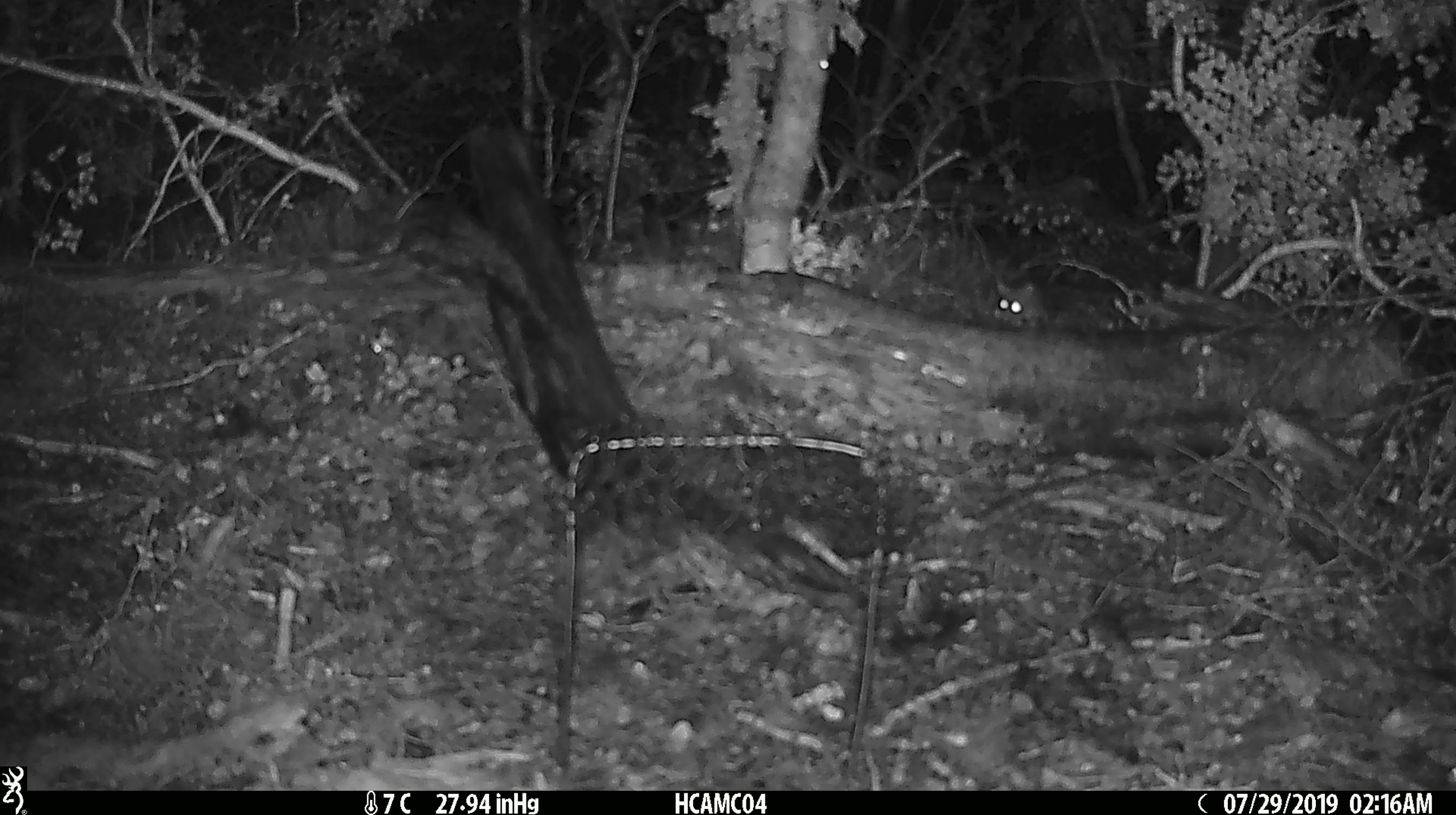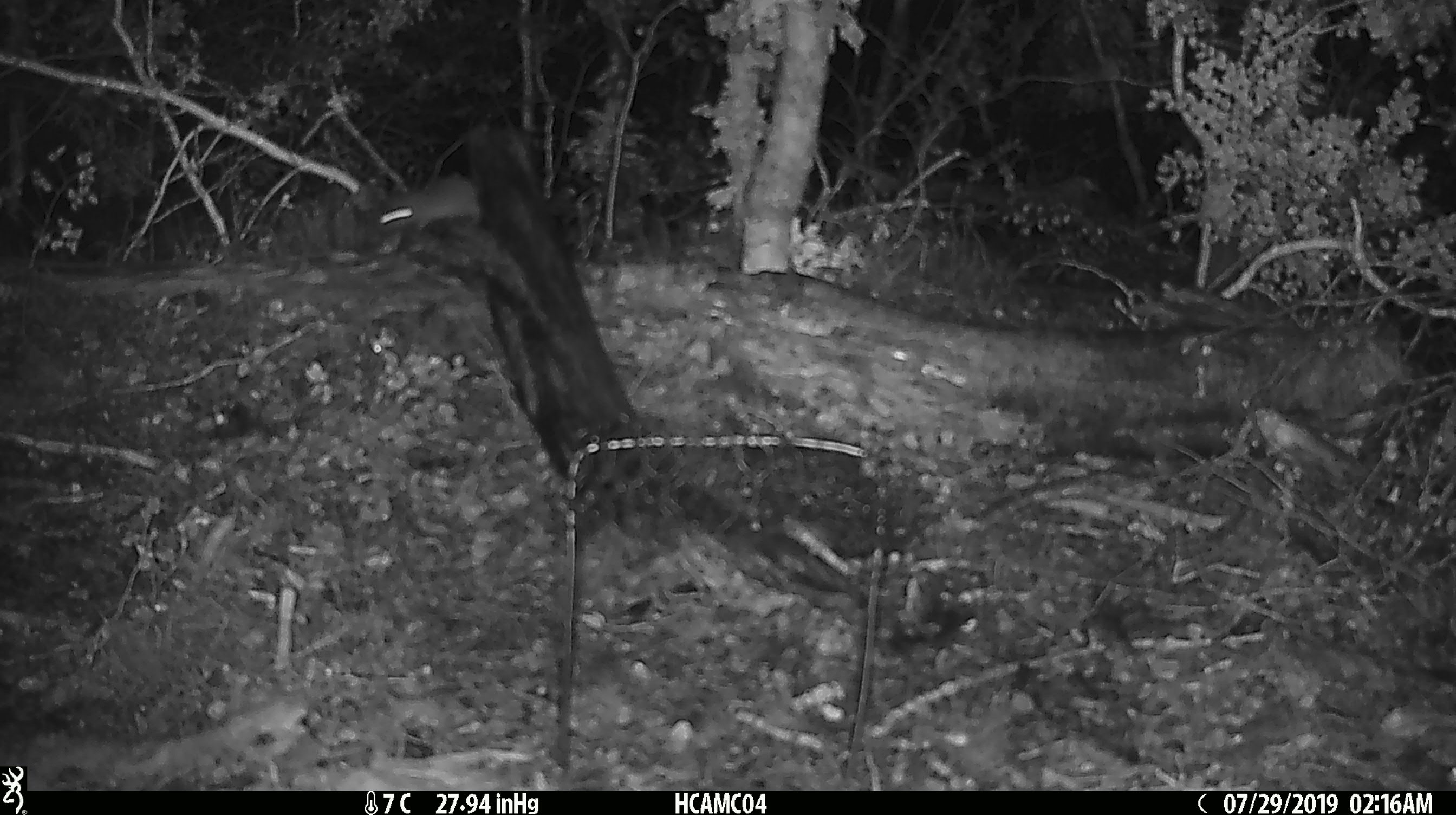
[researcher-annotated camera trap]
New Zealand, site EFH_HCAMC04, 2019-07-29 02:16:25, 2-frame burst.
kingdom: Animalia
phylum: Chordata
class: Mammalia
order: Rodentia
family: Muridae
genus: Mus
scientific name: Mus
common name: mouse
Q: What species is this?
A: Mouse (Mus).